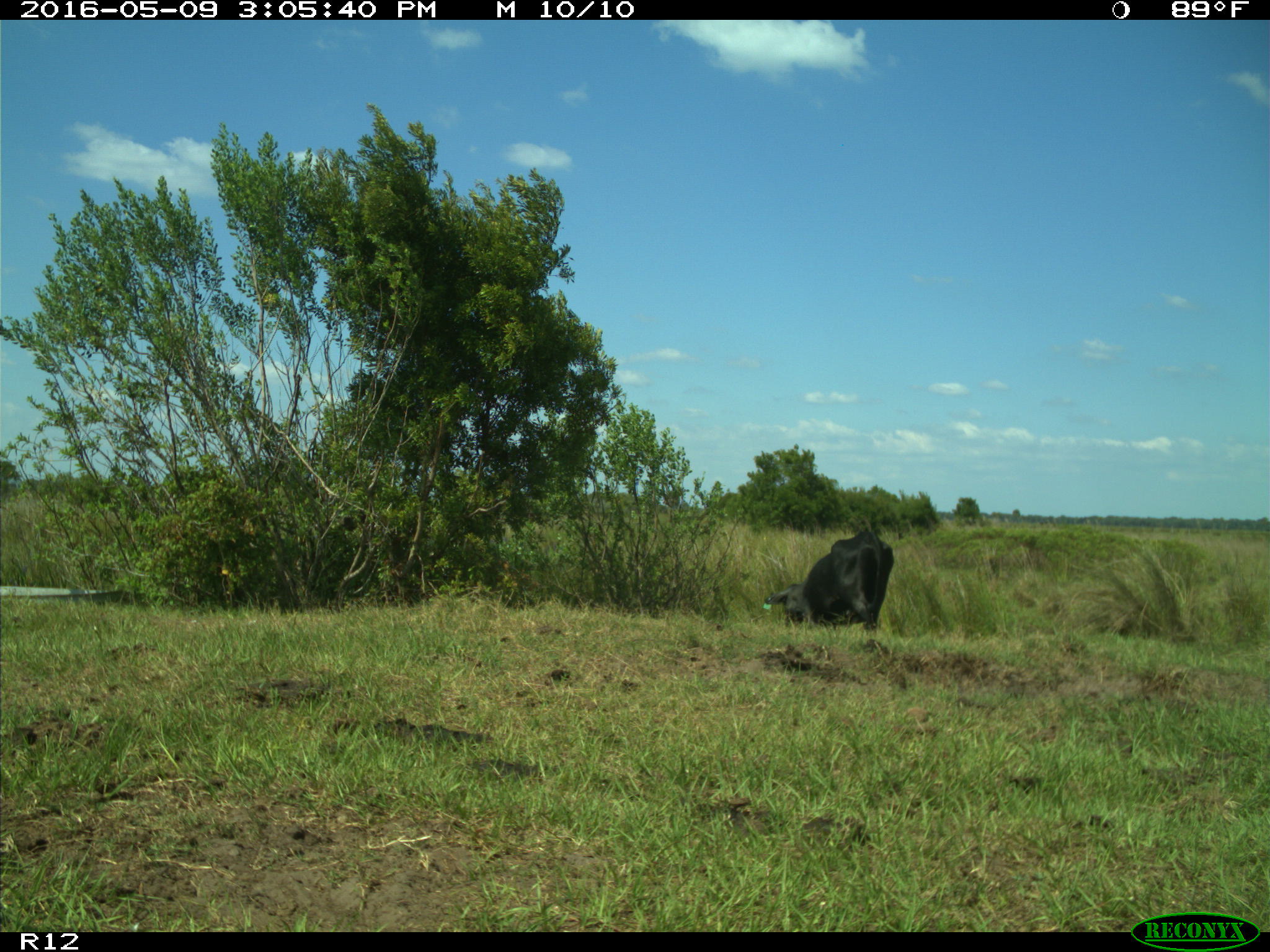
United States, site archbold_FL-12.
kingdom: Animalia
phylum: Chordata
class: Mammalia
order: Artiodactyla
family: Bovidae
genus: Bos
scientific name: Bos taurus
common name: domestic cow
Bos taurus (domestic cow).